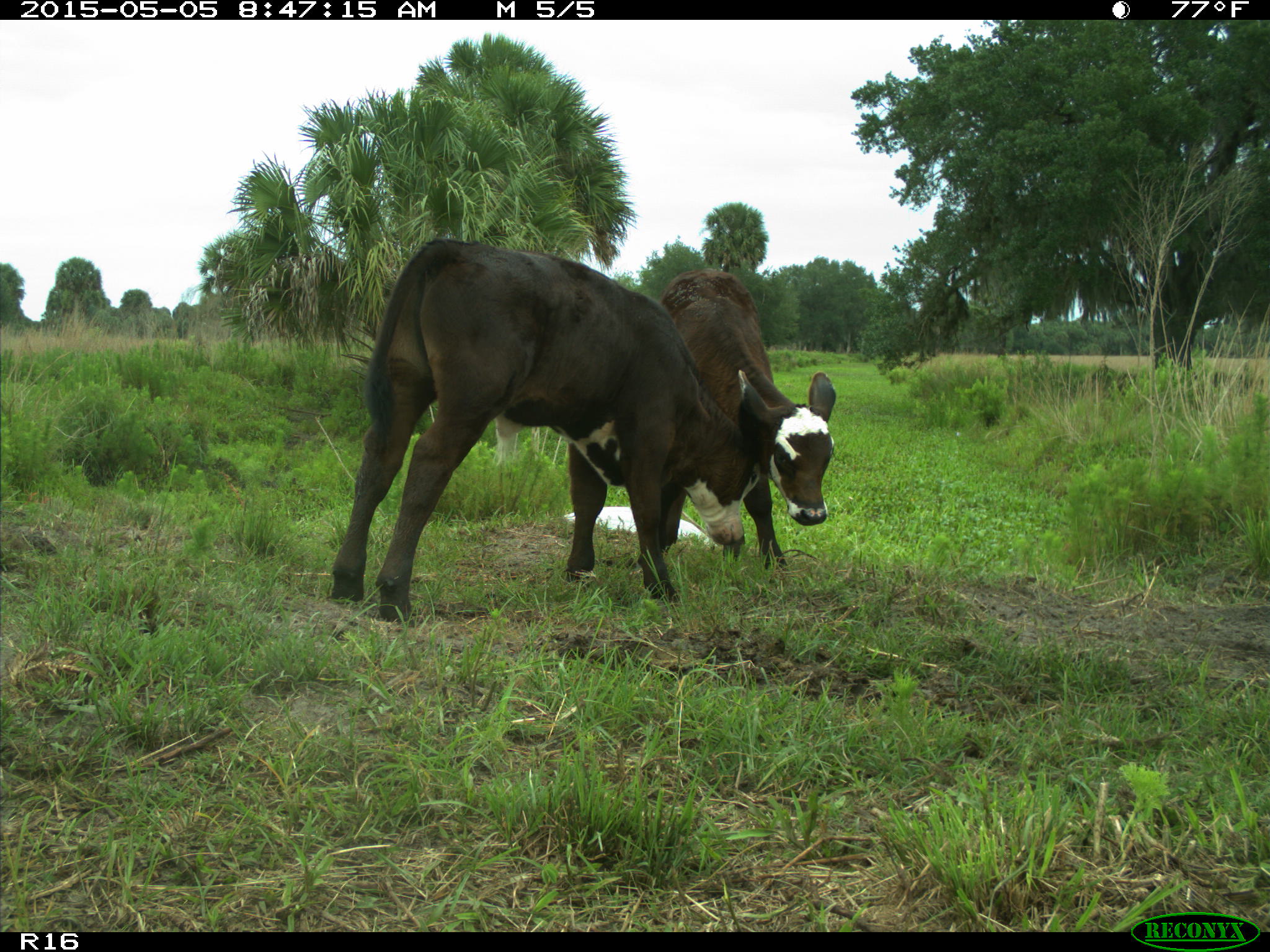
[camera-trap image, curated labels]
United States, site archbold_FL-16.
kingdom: Animalia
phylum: Chordata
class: Mammalia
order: Artiodactyla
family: Bovidae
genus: Bos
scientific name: Bos taurus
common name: domestic cow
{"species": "Bos taurus (domestic cow)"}